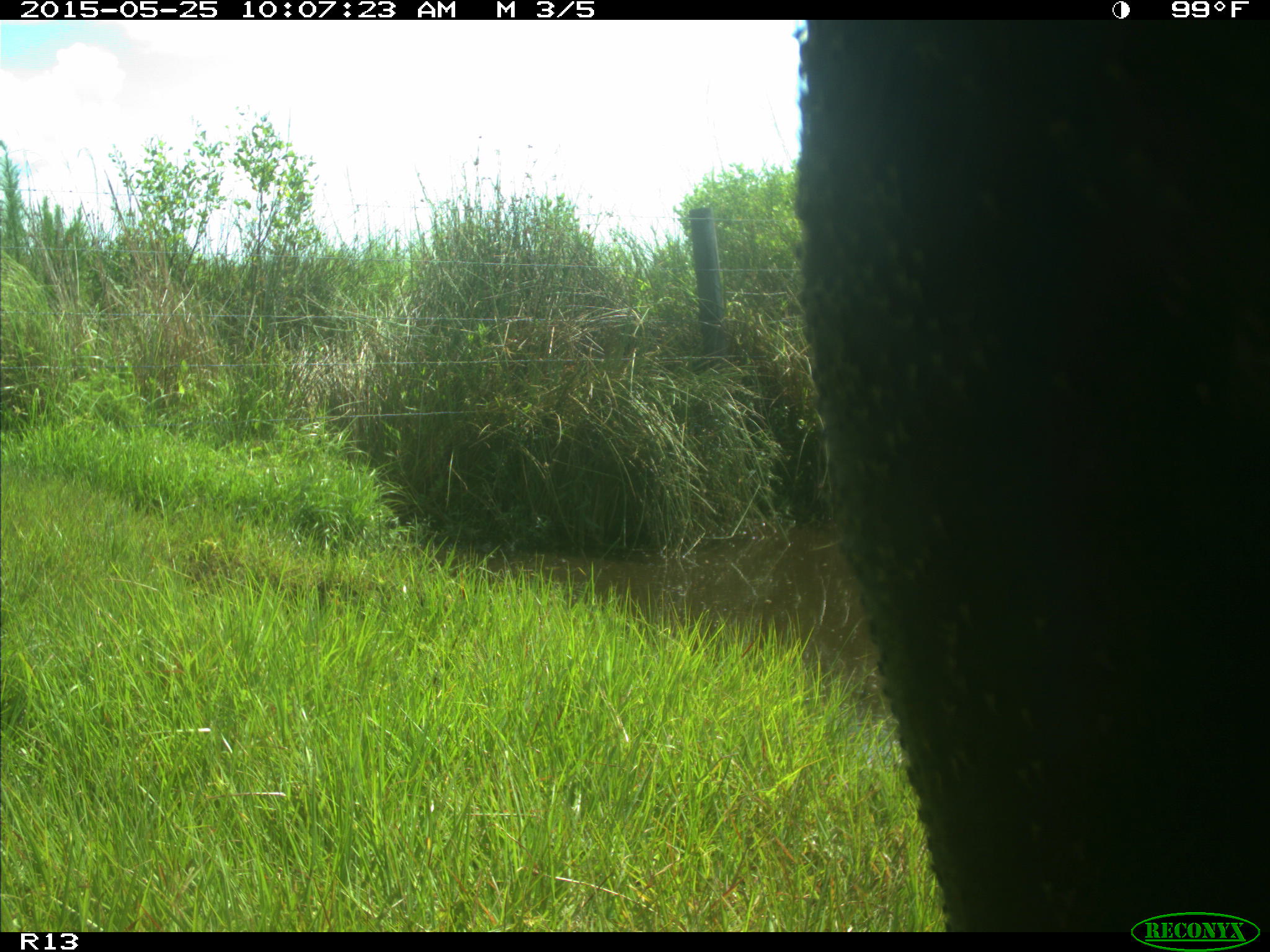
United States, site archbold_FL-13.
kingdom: Animalia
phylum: Chordata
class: Mammalia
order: Artiodactyla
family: Bovidae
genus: Bos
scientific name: Bos taurus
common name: domestic cow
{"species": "Bos taurus (domestic cow)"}